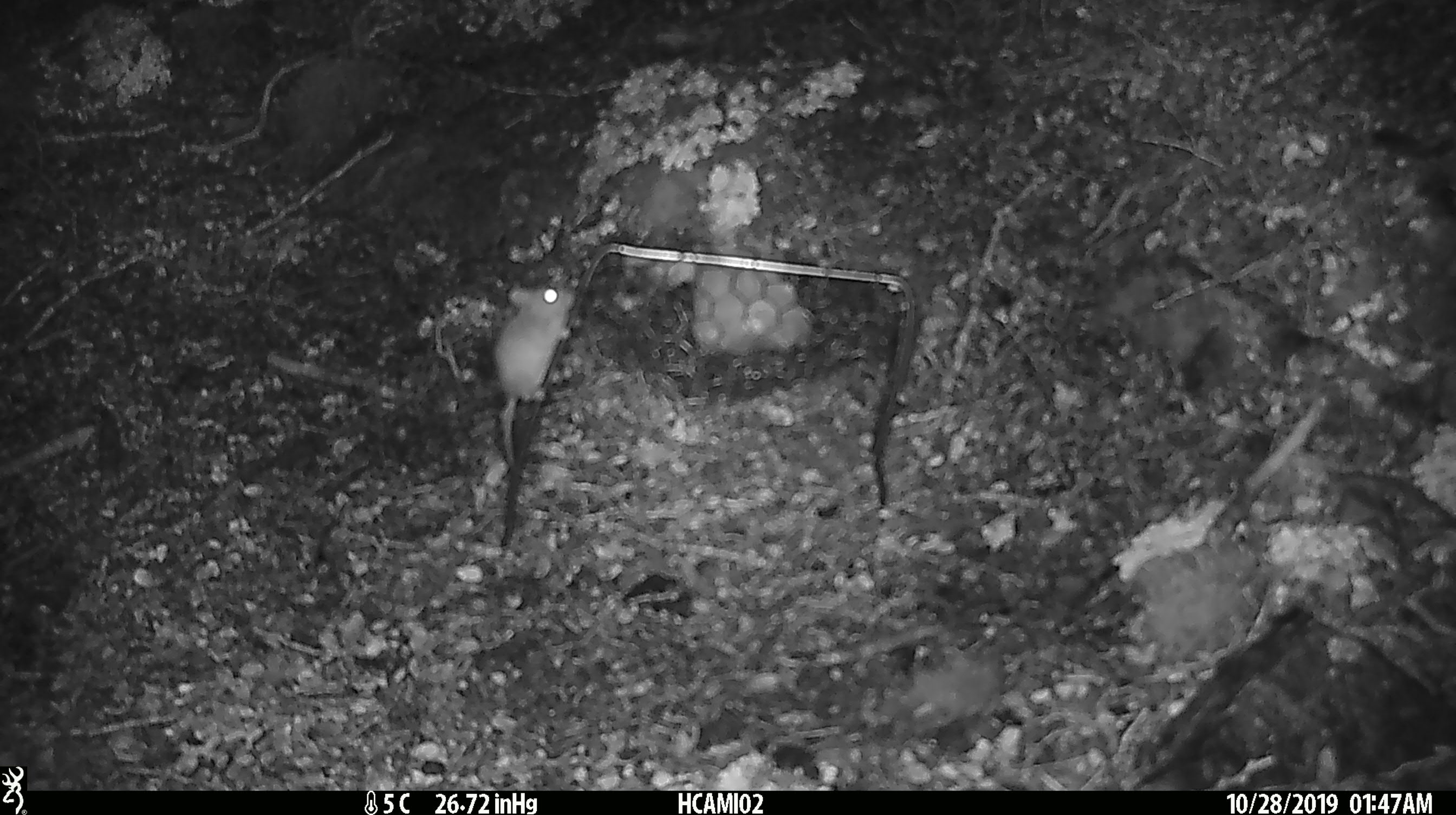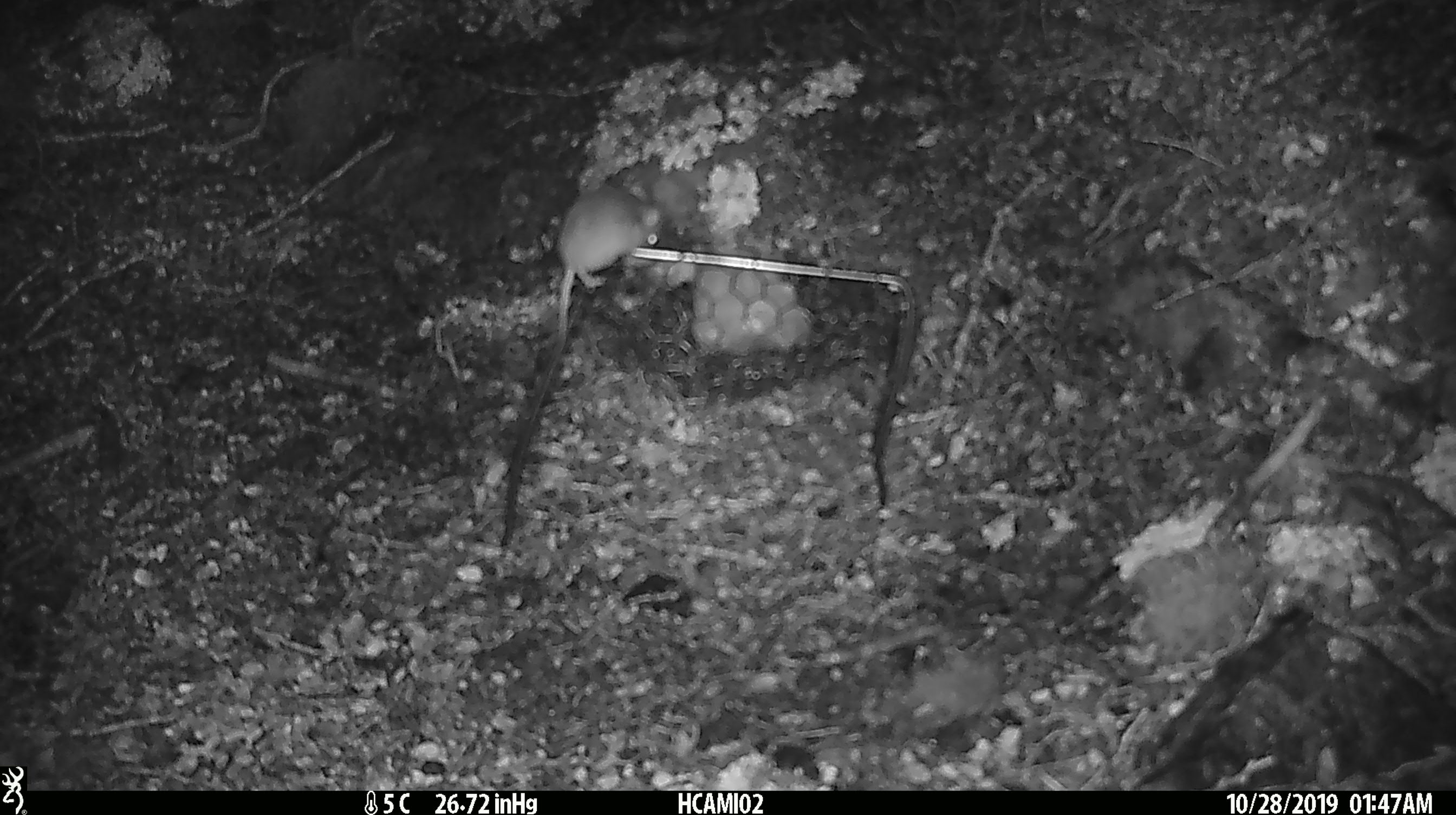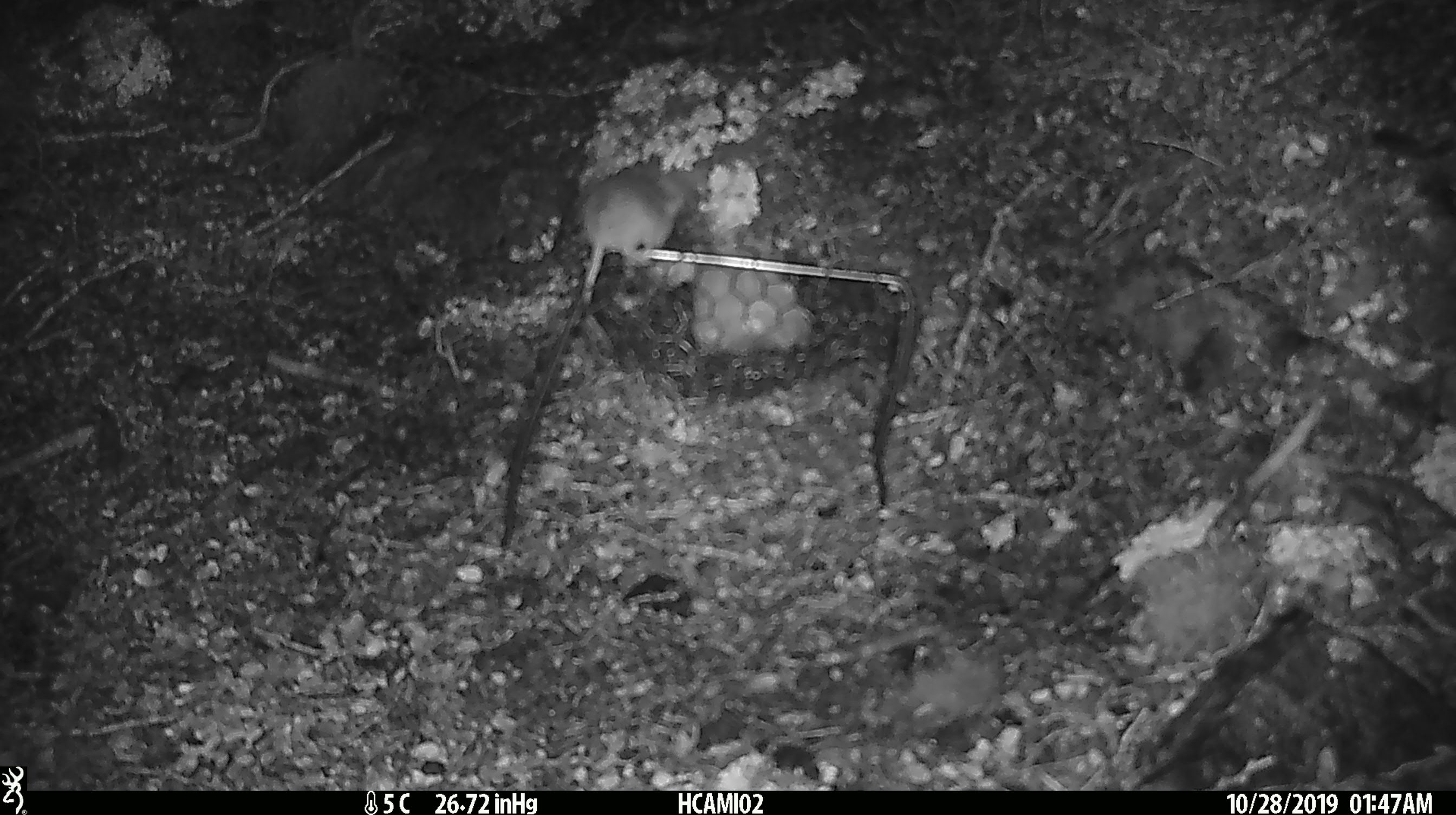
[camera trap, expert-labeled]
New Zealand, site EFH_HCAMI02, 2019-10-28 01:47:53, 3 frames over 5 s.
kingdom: Animalia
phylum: Chordata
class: Mammalia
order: Rodentia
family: Muridae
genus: Mus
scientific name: Mus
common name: mouse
Mouse (Mus).